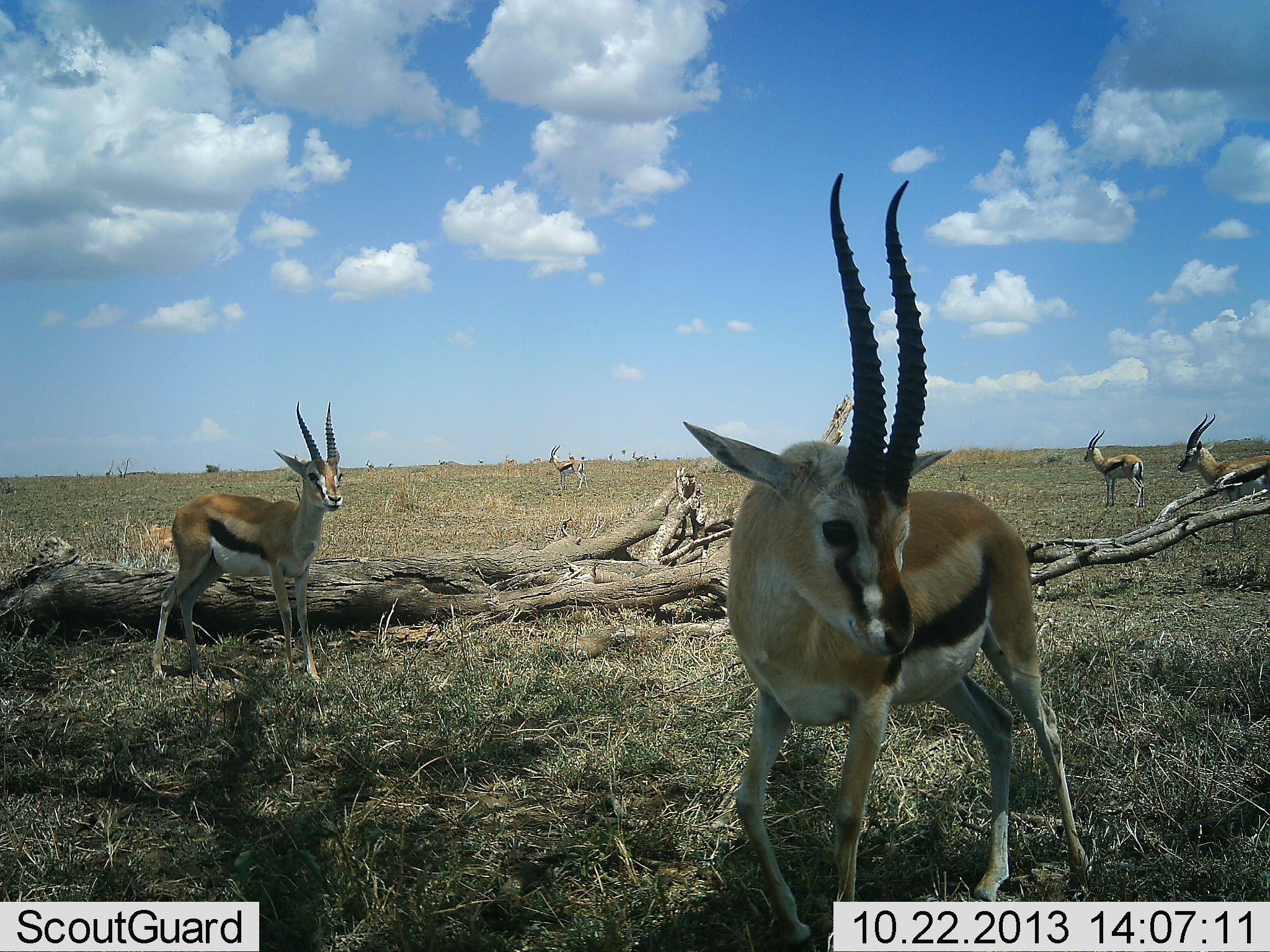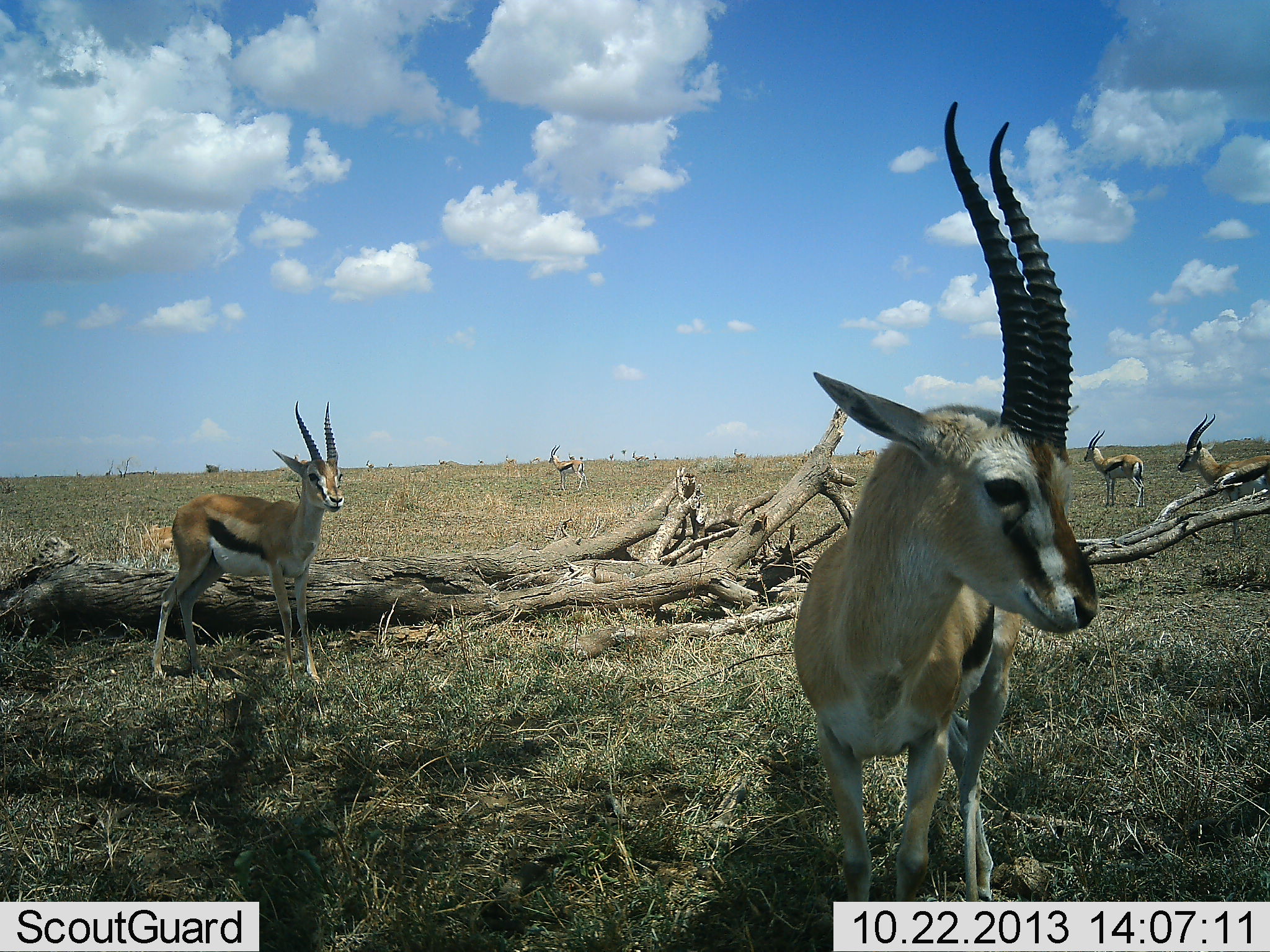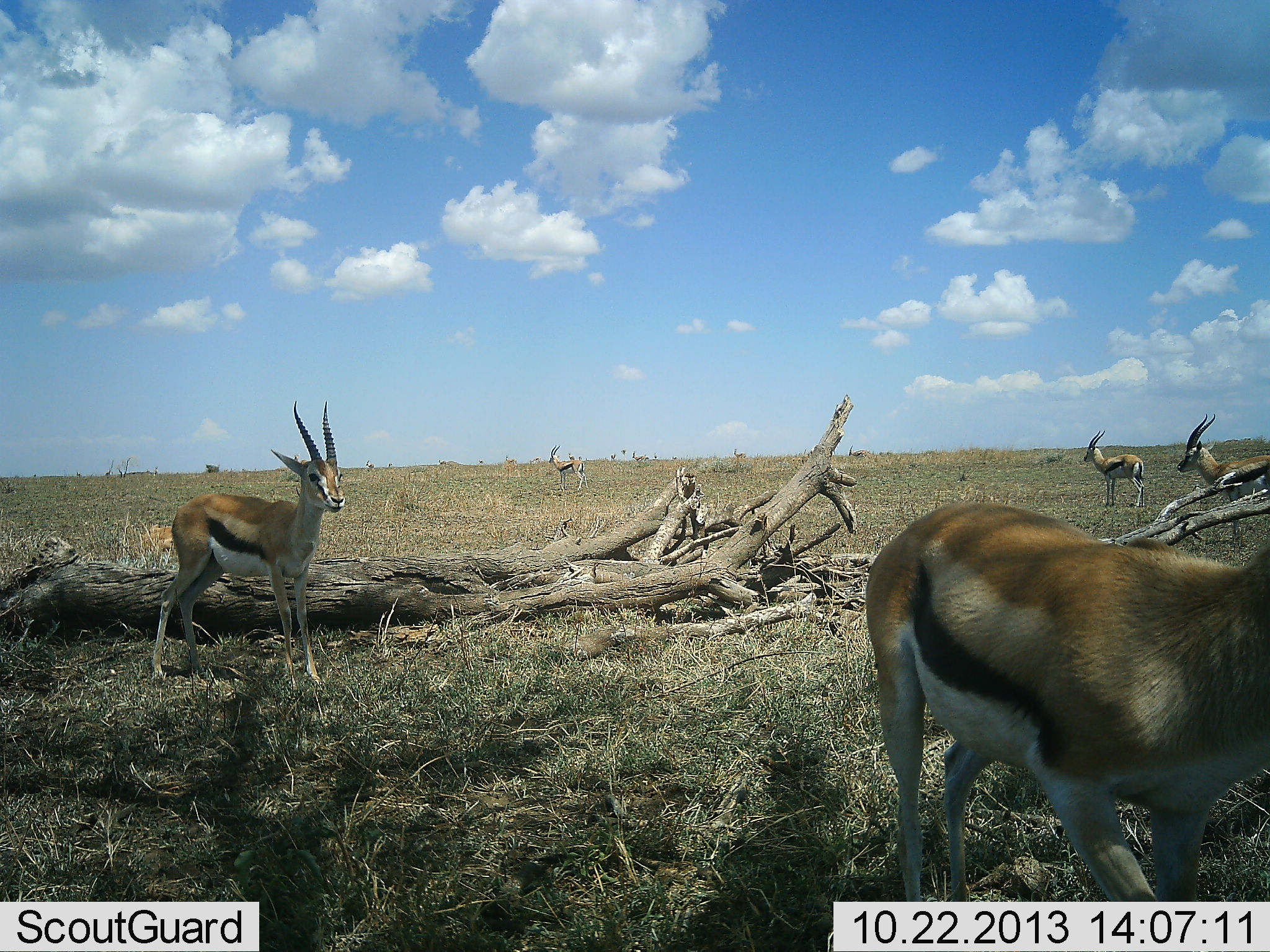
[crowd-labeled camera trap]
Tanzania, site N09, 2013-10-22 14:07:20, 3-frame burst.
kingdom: Animalia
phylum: Chordata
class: Mammalia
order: Artiodactyla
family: Bovidae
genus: Eudorcas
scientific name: Eudorcas thomsonii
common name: thomson's gazelle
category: gazellethomsons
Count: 5.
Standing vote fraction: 91%.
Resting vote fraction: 4%.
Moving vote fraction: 48%.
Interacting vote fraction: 0%.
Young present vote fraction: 0%.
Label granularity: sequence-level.